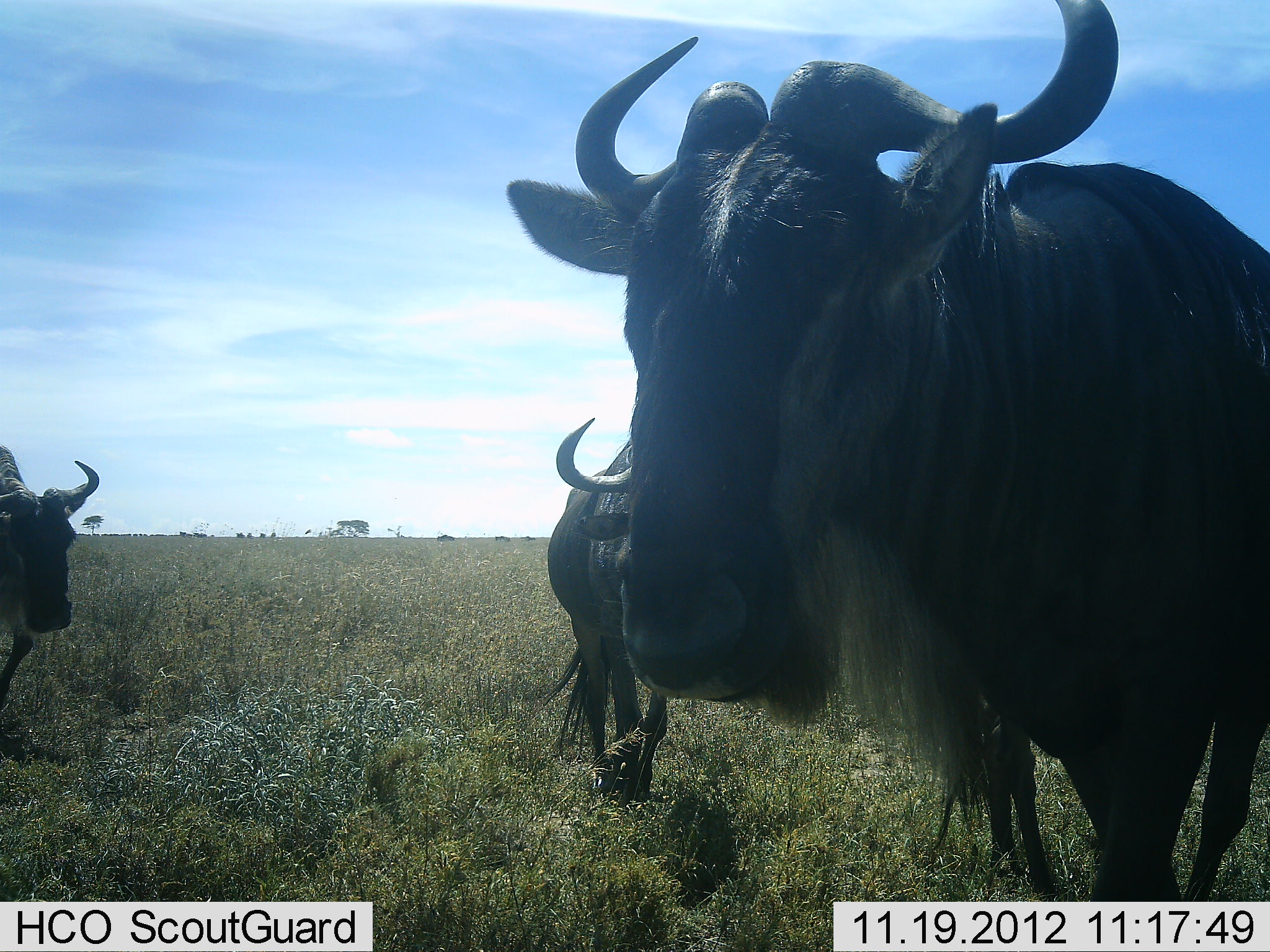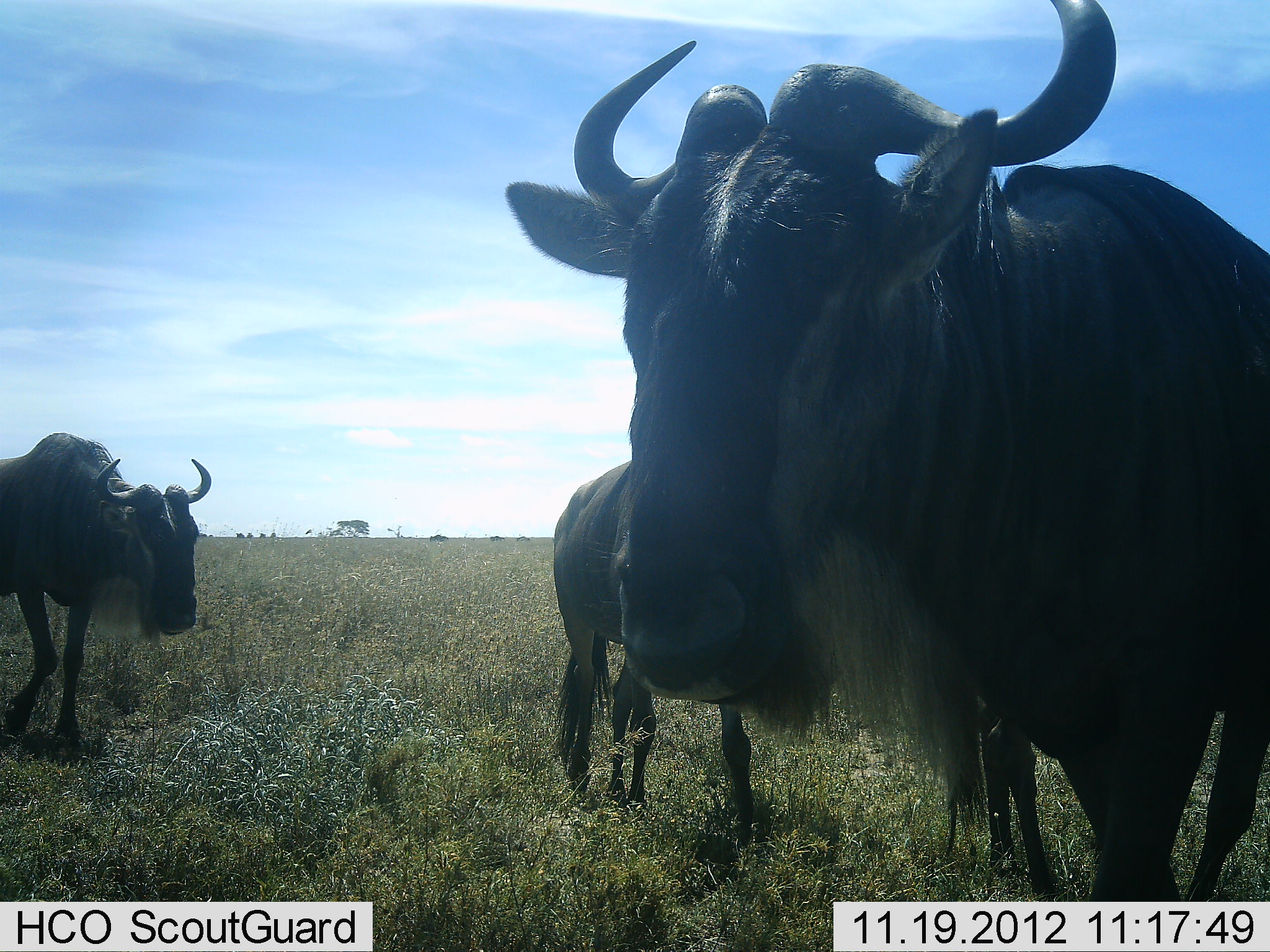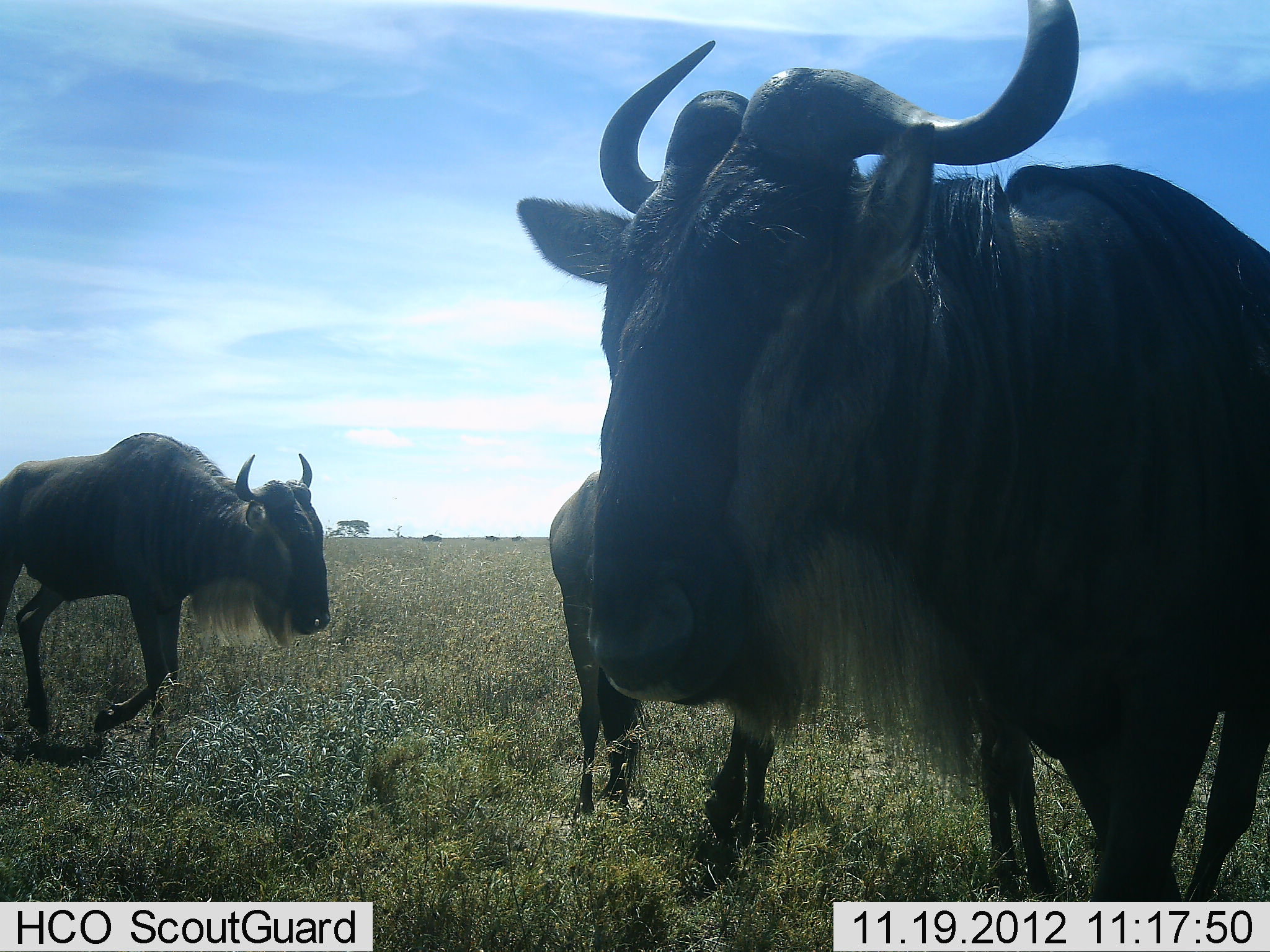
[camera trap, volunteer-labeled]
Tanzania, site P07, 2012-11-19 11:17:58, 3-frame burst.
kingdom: Animalia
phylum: Chordata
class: Mammalia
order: Artiodactyla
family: Bovidae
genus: Connochaetes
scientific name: Connochaetes taurinus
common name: blue wildebeest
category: wildebeest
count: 3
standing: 90%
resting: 10%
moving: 80%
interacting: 0%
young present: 0%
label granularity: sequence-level